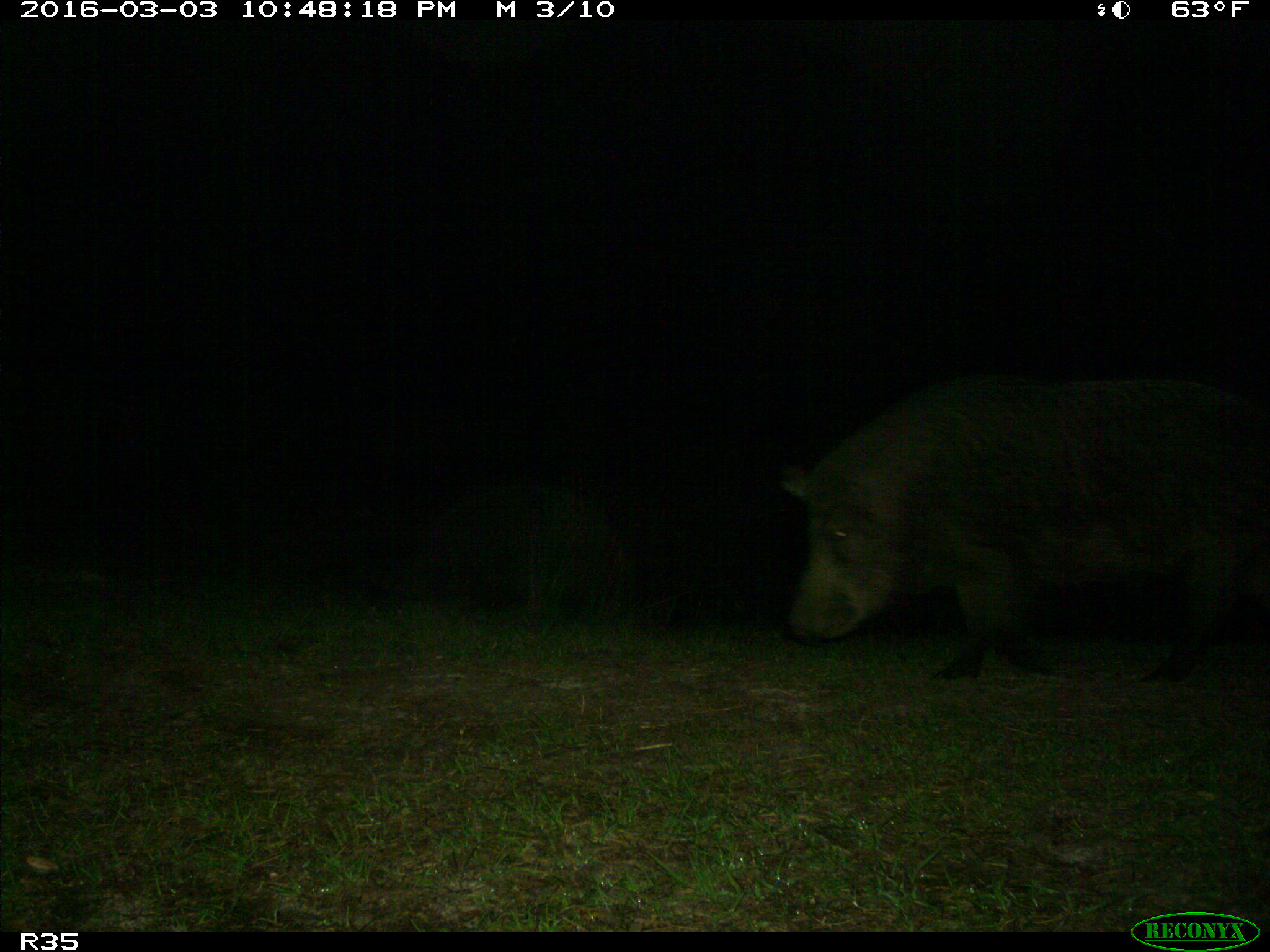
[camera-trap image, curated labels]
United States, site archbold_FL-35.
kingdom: Animalia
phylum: Chordata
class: Mammalia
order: Artiodactyla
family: Suidae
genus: Sus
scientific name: Sus scrofa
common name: wild boar